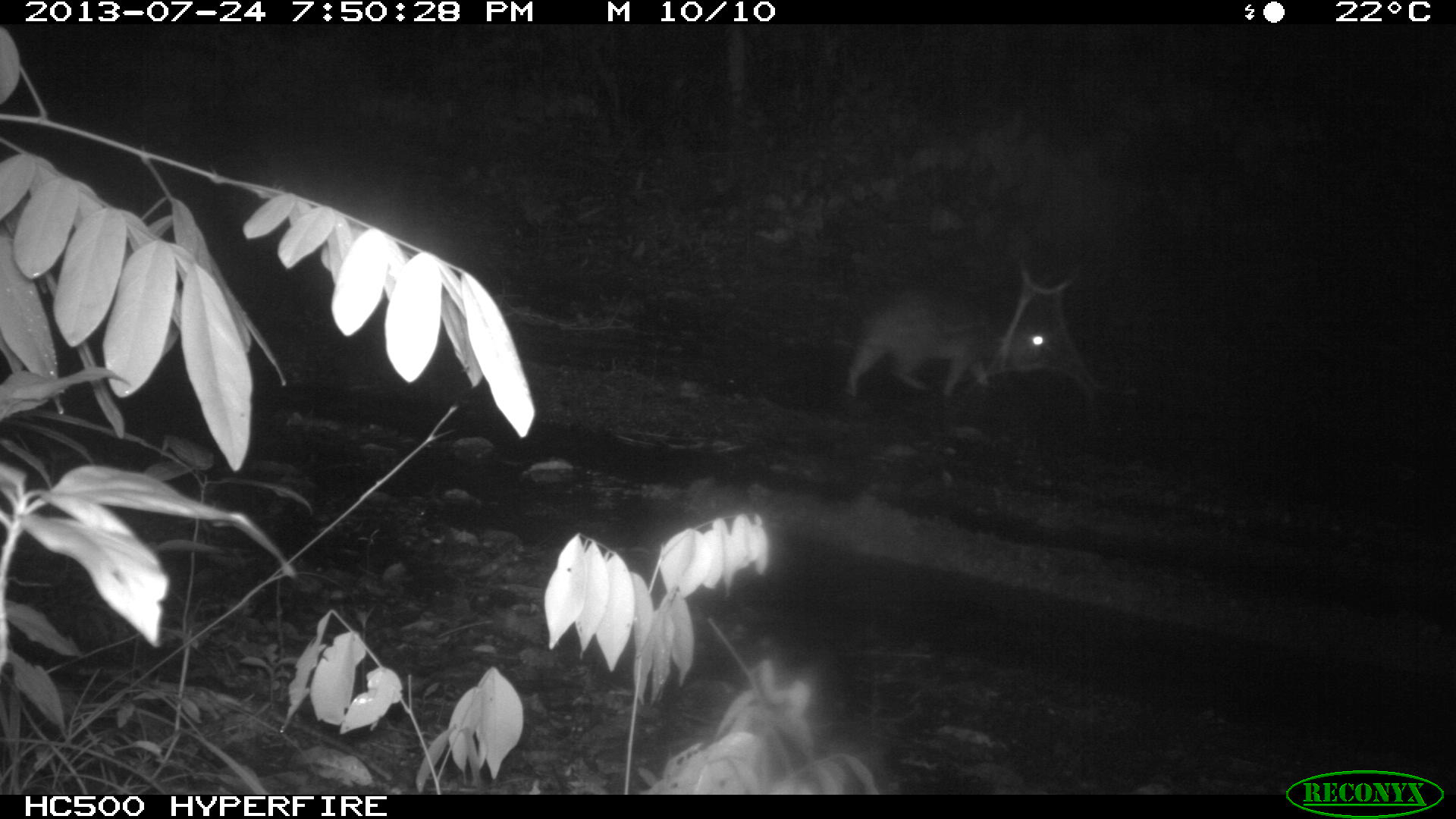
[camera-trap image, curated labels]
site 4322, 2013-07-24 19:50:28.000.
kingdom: Animalia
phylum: Chordata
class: Mammalia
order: Rodentia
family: Cuniculidae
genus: Cuniculus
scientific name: Cuniculus paca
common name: lowland paca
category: agouti paca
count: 1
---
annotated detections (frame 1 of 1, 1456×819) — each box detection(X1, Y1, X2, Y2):
agouti paca: detection(842, 285, 1051, 404)